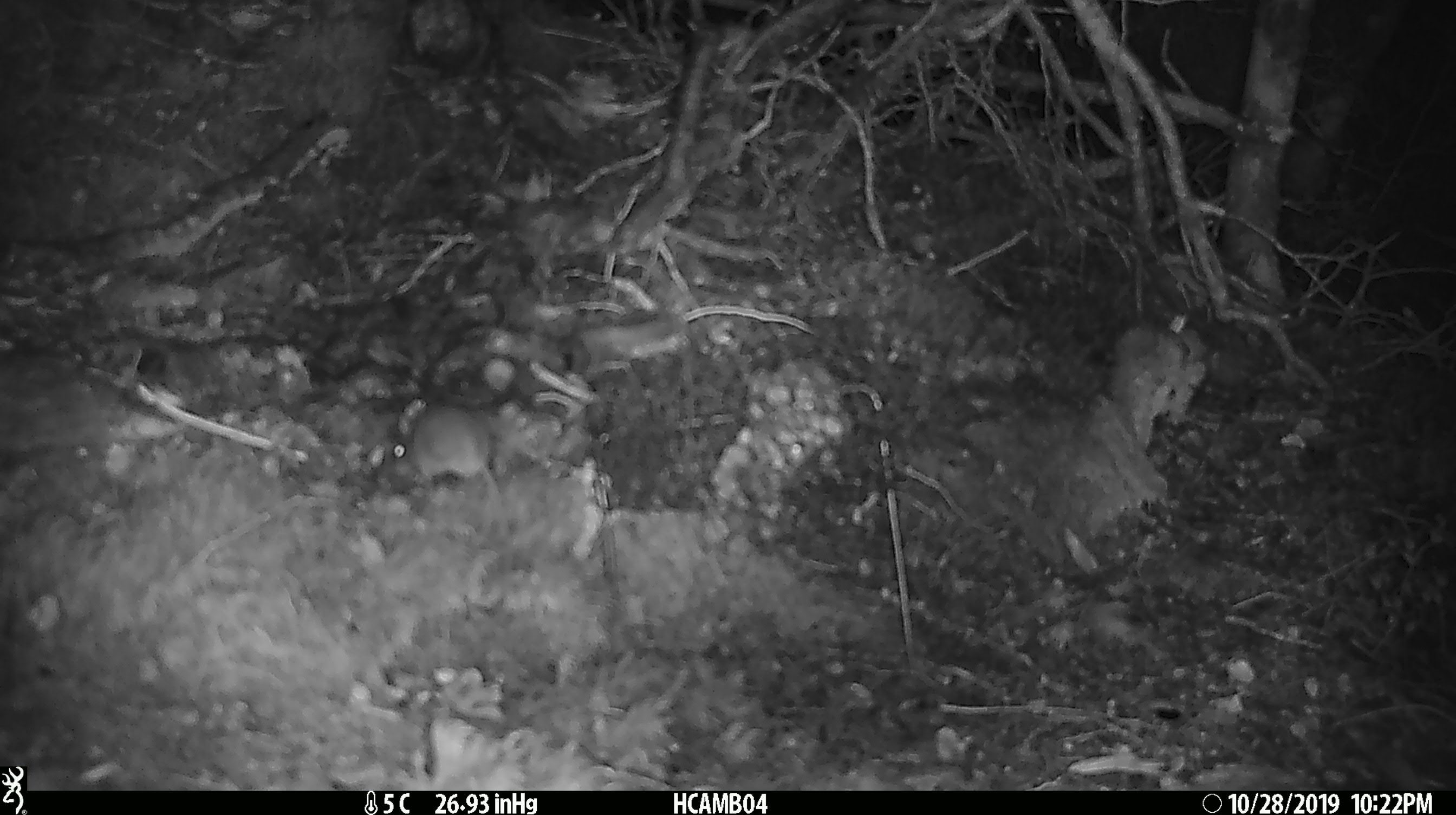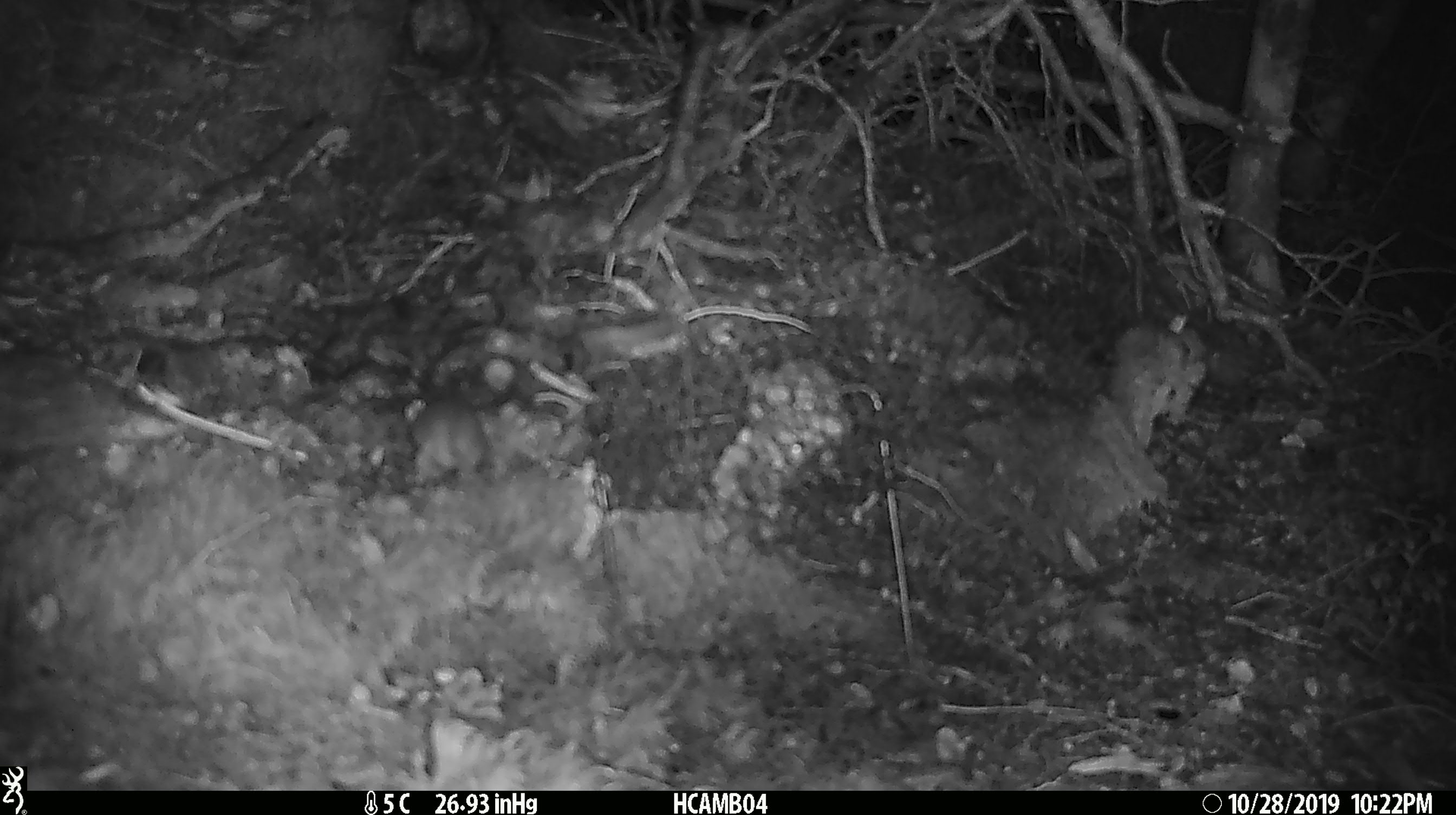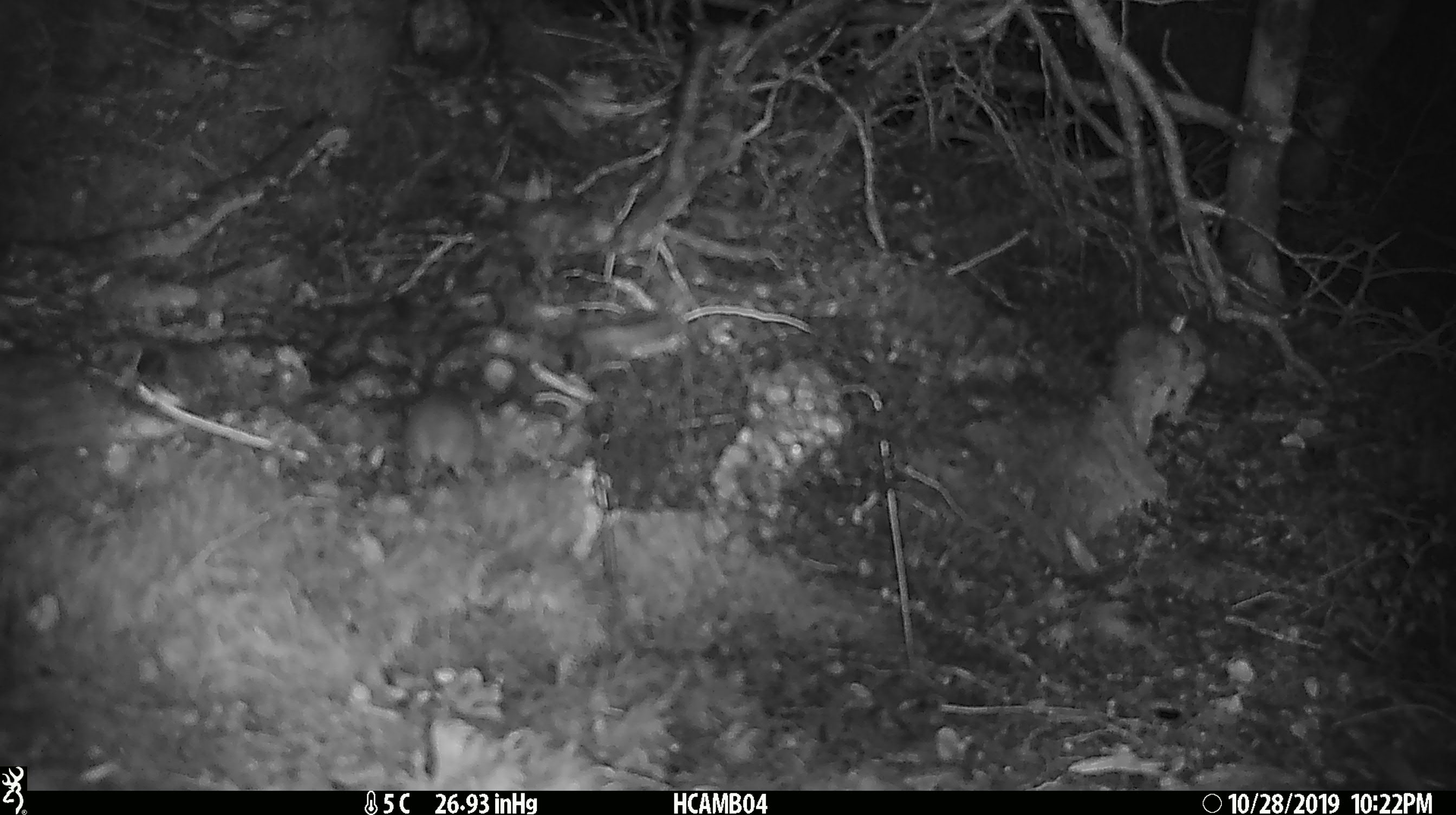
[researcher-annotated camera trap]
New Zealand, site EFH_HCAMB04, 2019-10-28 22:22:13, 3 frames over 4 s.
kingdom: Animalia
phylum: Chordata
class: Mammalia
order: Rodentia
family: Muridae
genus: Mus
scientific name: Mus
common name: mouse